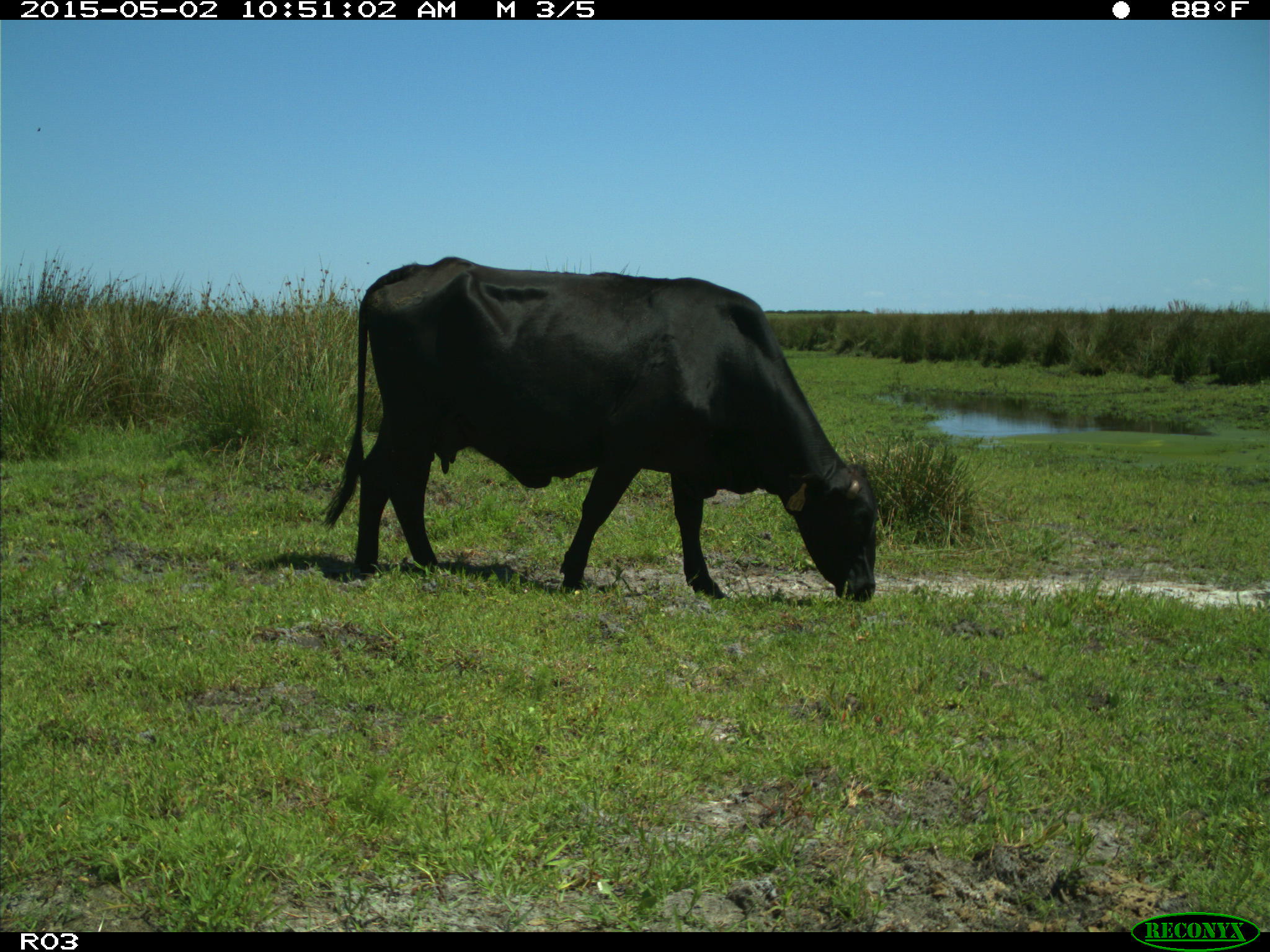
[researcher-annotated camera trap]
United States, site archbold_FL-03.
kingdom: Animalia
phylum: Chordata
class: Mammalia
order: Artiodactyla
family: Bovidae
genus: Bos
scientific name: Bos taurus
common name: domestic cow